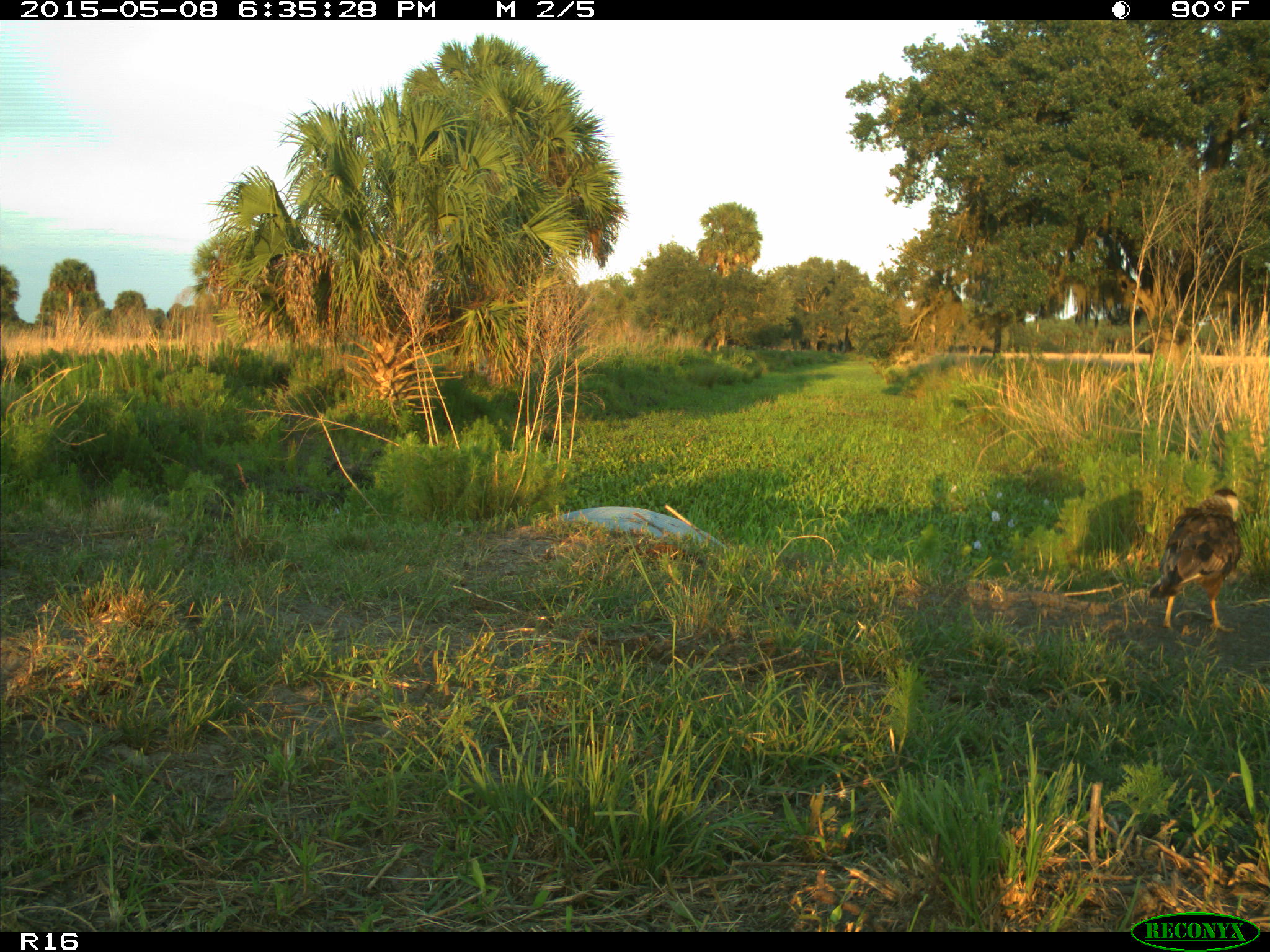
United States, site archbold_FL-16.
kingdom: Animalia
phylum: Chordata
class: Mammalia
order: Artiodactyla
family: Bovidae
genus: Bos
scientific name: Bos taurus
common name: domestic cow